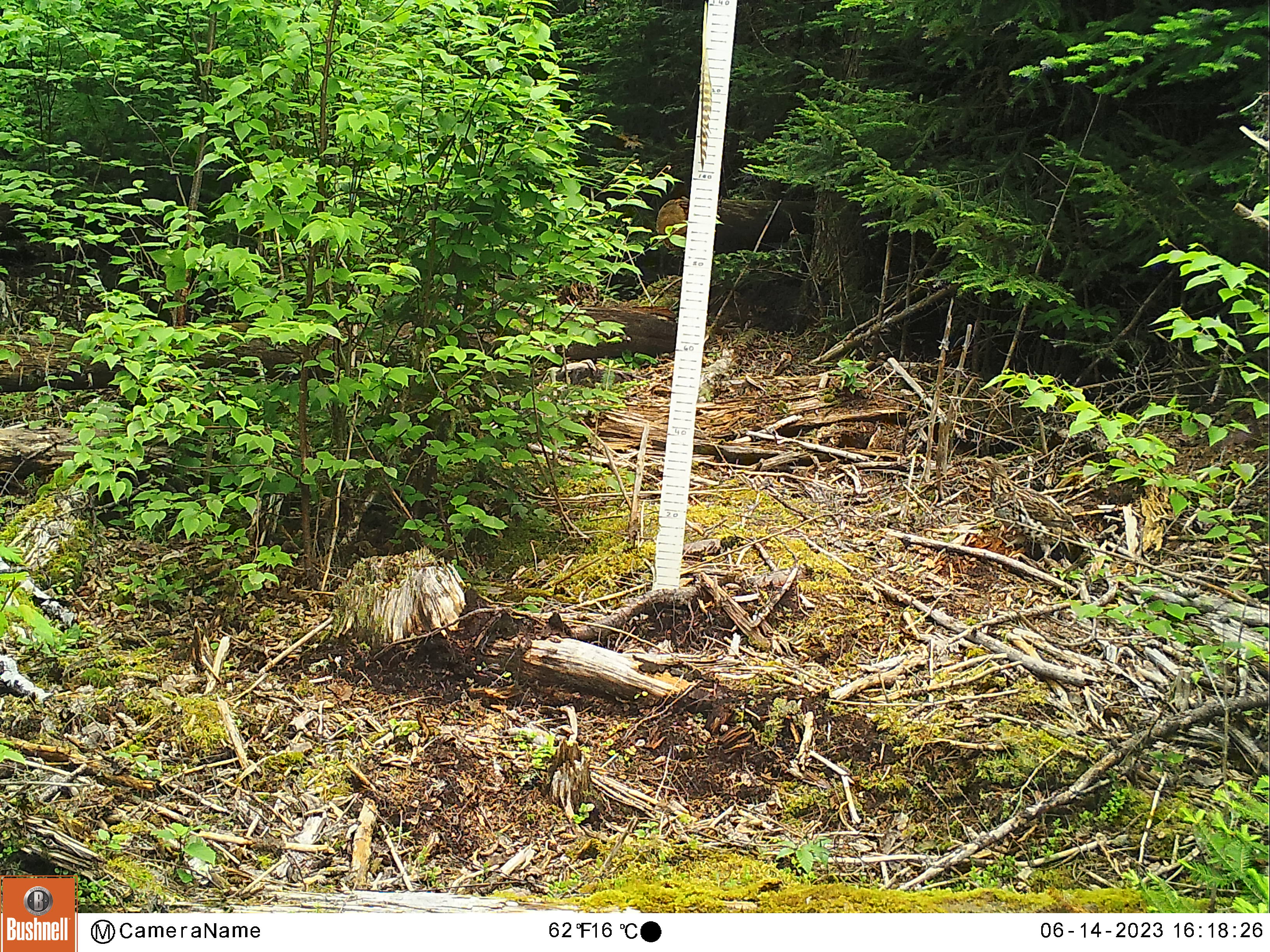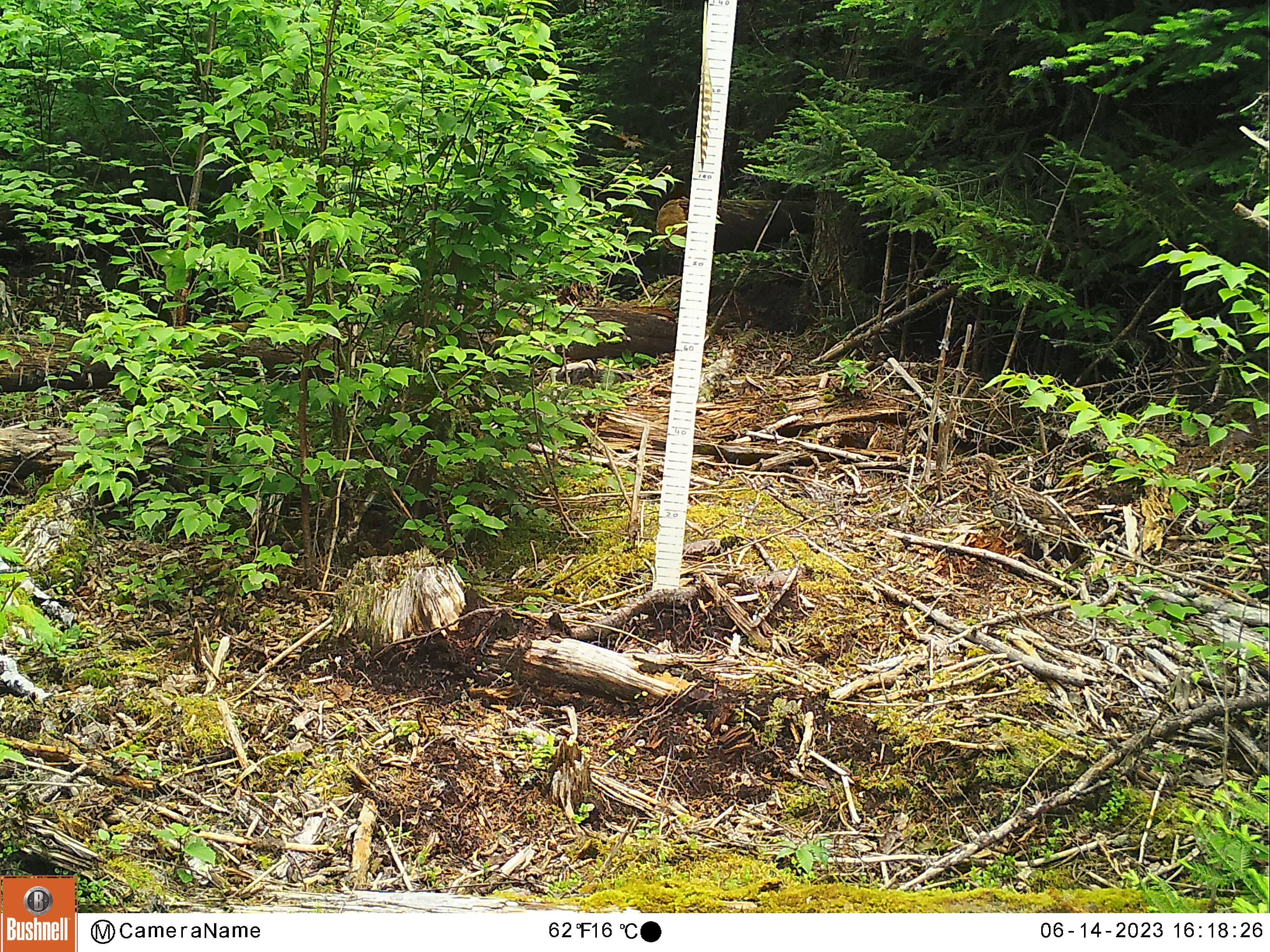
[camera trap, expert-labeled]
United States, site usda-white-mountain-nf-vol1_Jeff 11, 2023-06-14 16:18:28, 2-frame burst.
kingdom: Animalia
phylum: Chordata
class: Aves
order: Galliformes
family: Phasianidae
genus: Bonasa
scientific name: Bonasa umbellus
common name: ruffed grouse